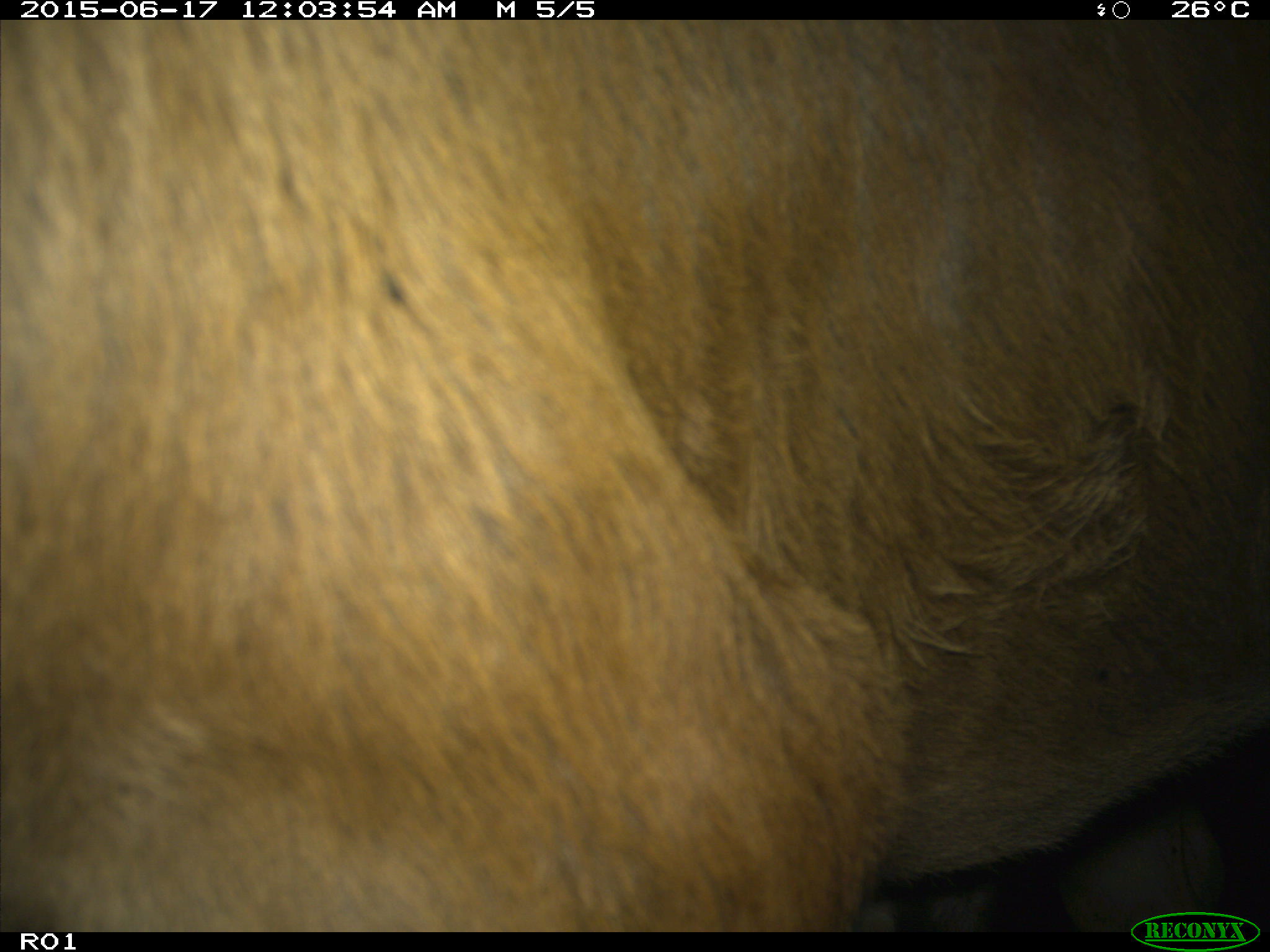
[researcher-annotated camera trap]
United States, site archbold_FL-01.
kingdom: Animalia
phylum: Chordata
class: Mammalia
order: Artiodactyla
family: Bovidae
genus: Bos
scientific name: Bos taurus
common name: domestic cow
Bos taurus (domestic cow).